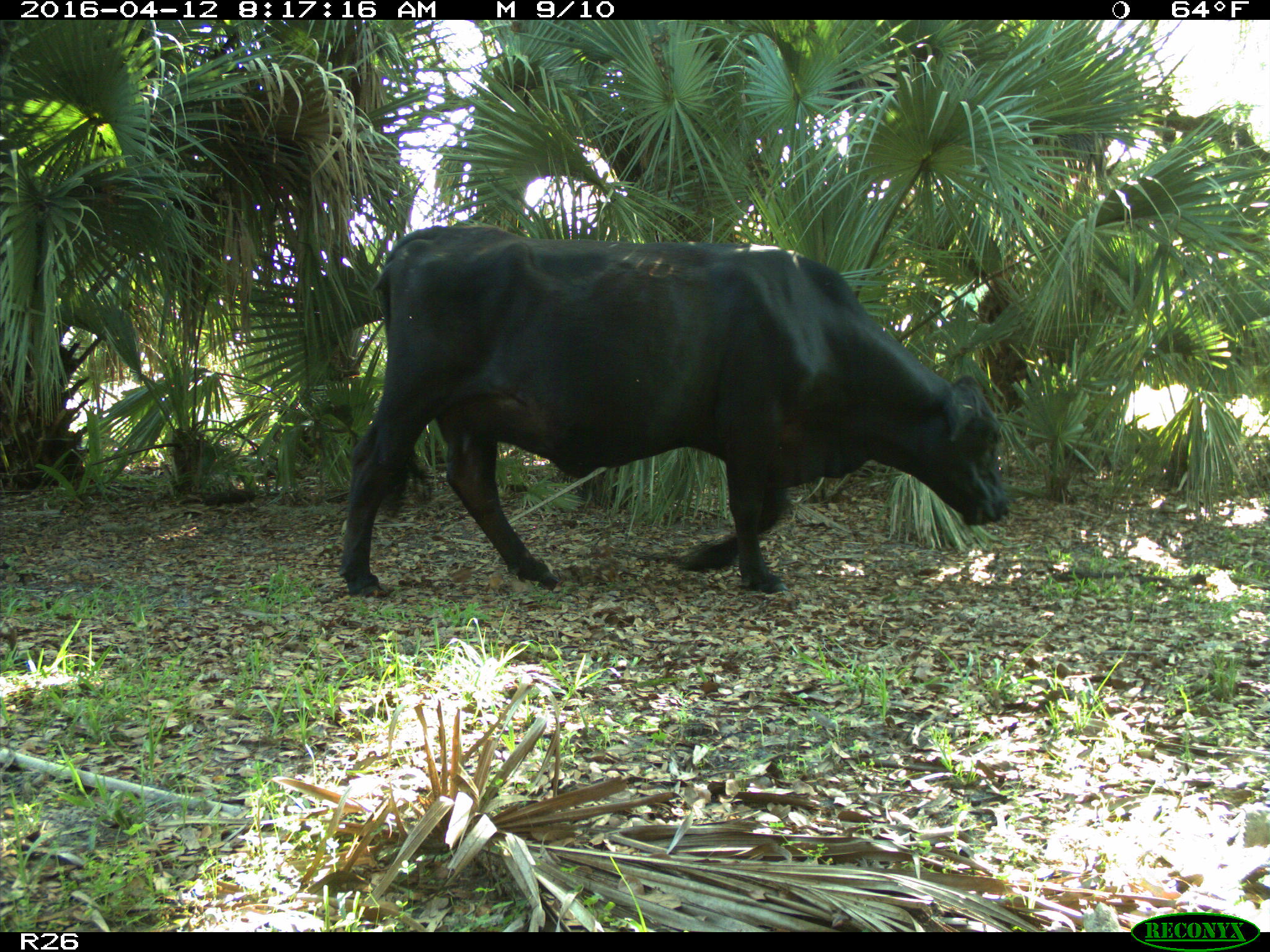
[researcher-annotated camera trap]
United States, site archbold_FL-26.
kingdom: Animalia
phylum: Chordata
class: Mammalia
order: Artiodactyla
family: Bovidae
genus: Bos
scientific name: Bos taurus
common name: domestic cow